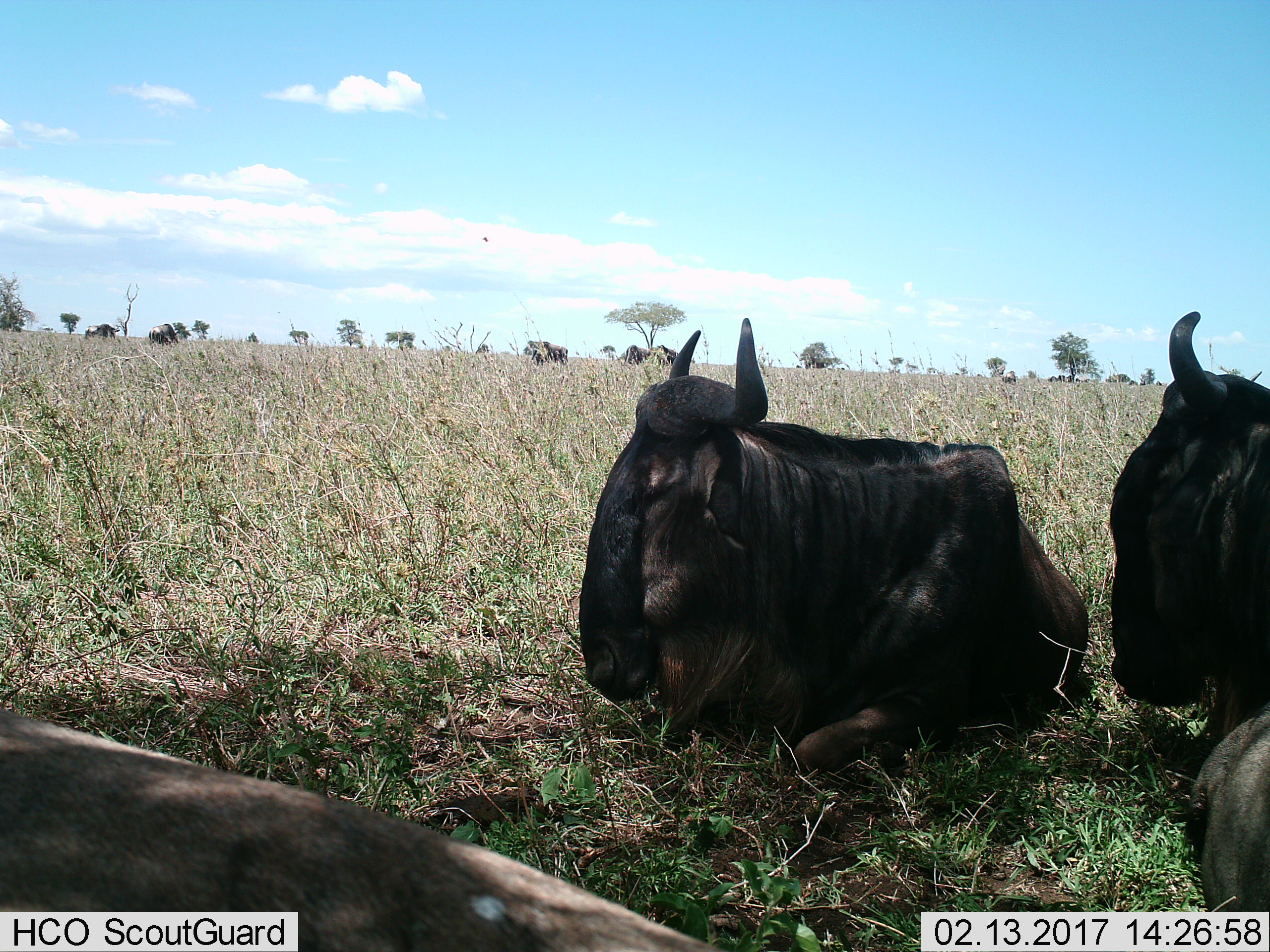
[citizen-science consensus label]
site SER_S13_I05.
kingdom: Animalia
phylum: Chordata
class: Mammalia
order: Artiodactyla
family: Bovidae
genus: Connochaetes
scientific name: Connochaetes taurinus taurinus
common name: blue wildebeest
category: wildebeestblue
Wildebeestblue (blue wildebeest) (Connochaetes taurinus taurinus), count 6. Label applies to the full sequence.